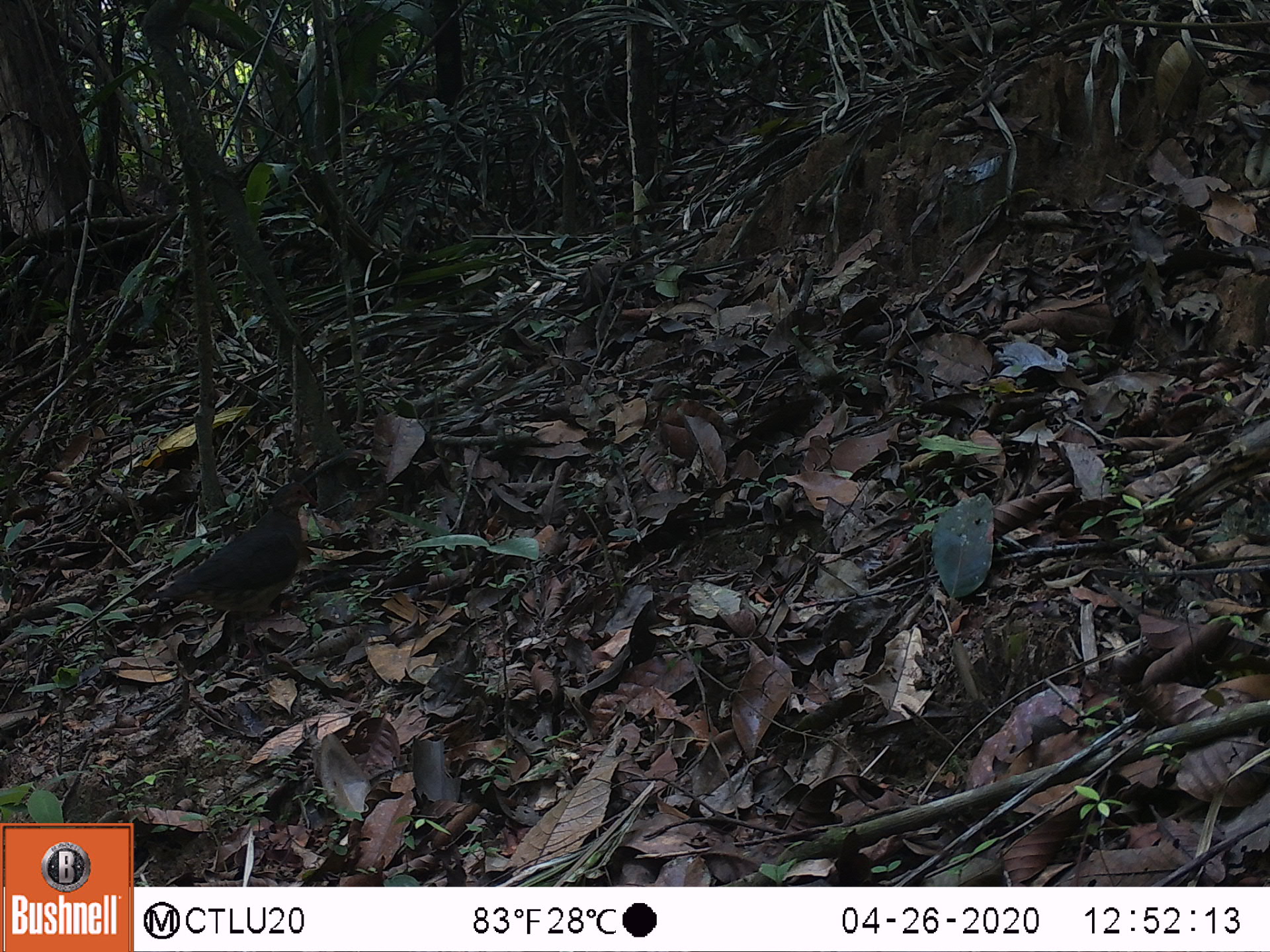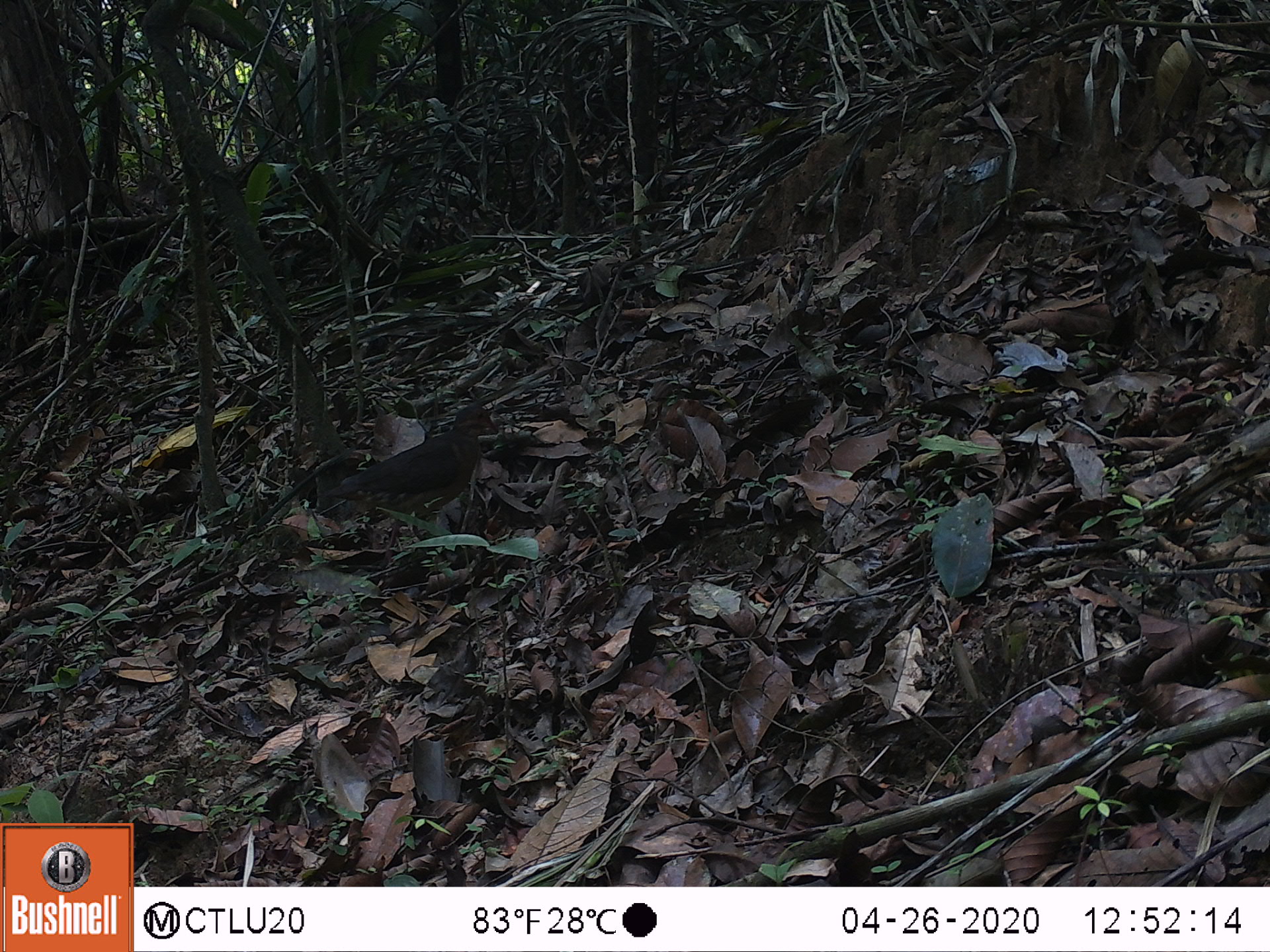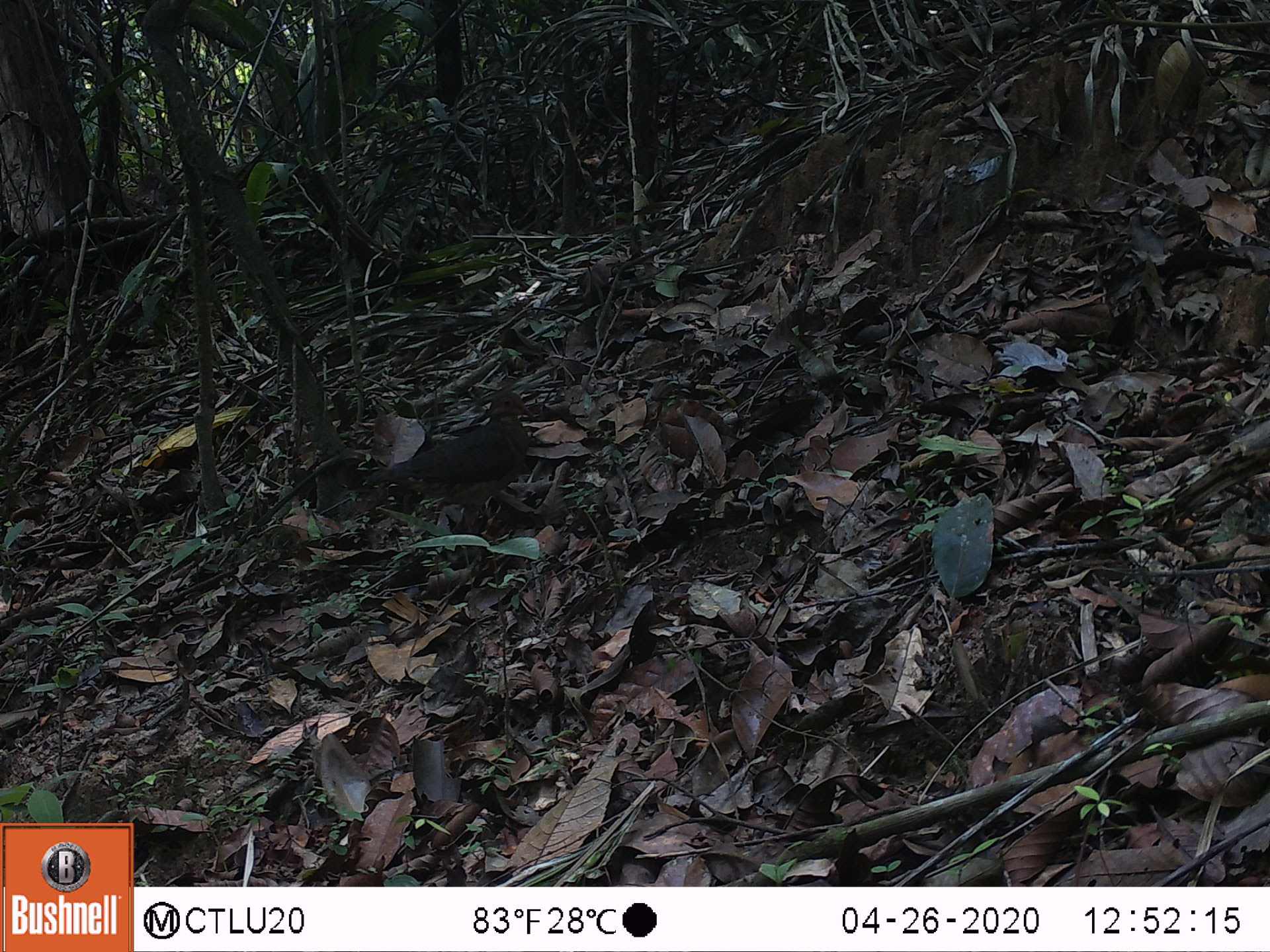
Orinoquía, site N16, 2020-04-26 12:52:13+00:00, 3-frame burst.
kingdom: Animalia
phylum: Chordata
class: Aves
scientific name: Aves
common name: bird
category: unknown bird